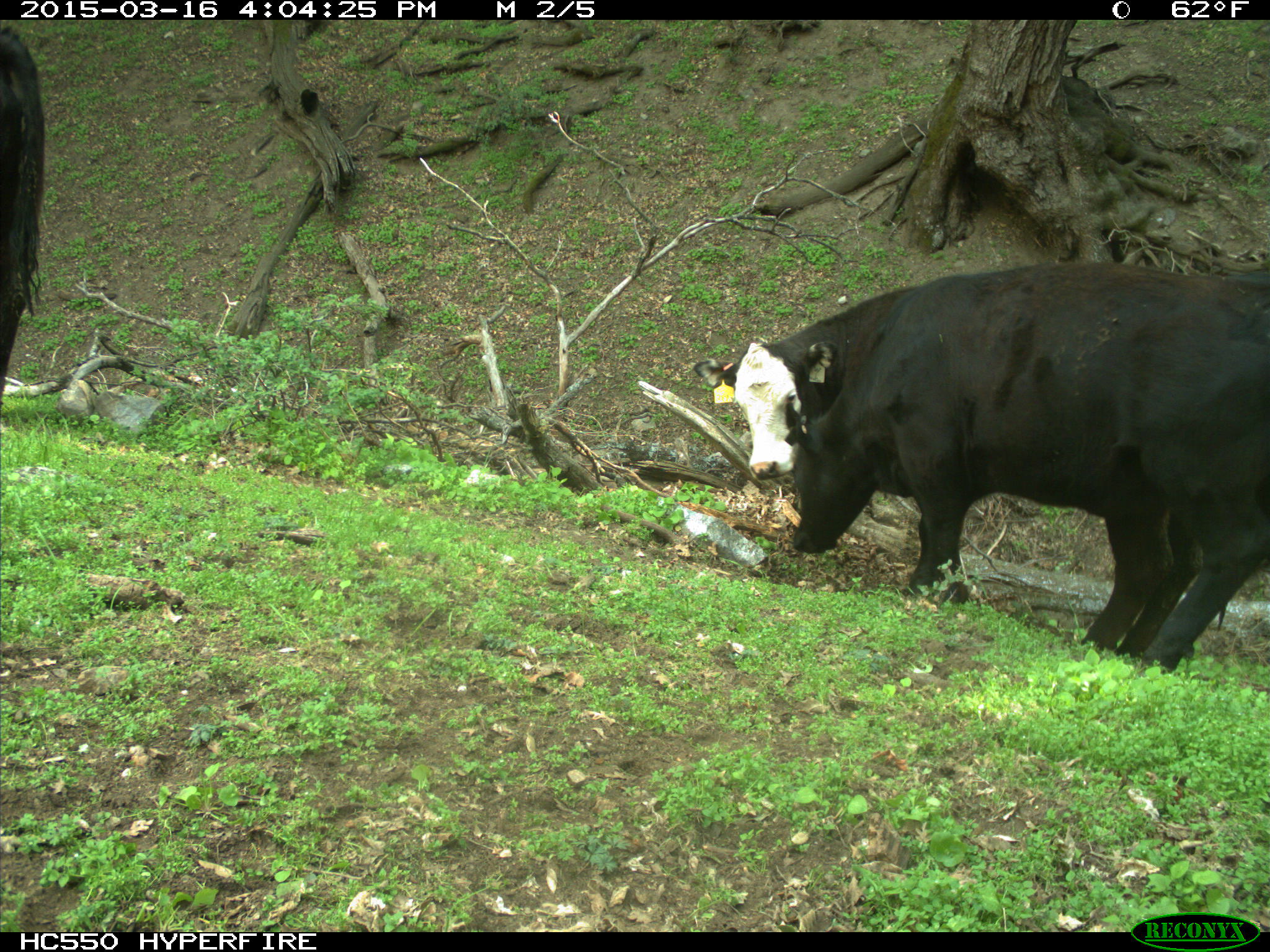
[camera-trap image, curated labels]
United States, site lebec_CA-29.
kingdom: Animalia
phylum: Chordata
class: Mammalia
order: Artiodactyla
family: Bovidae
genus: Bos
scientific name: Bos taurus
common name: domestic cow